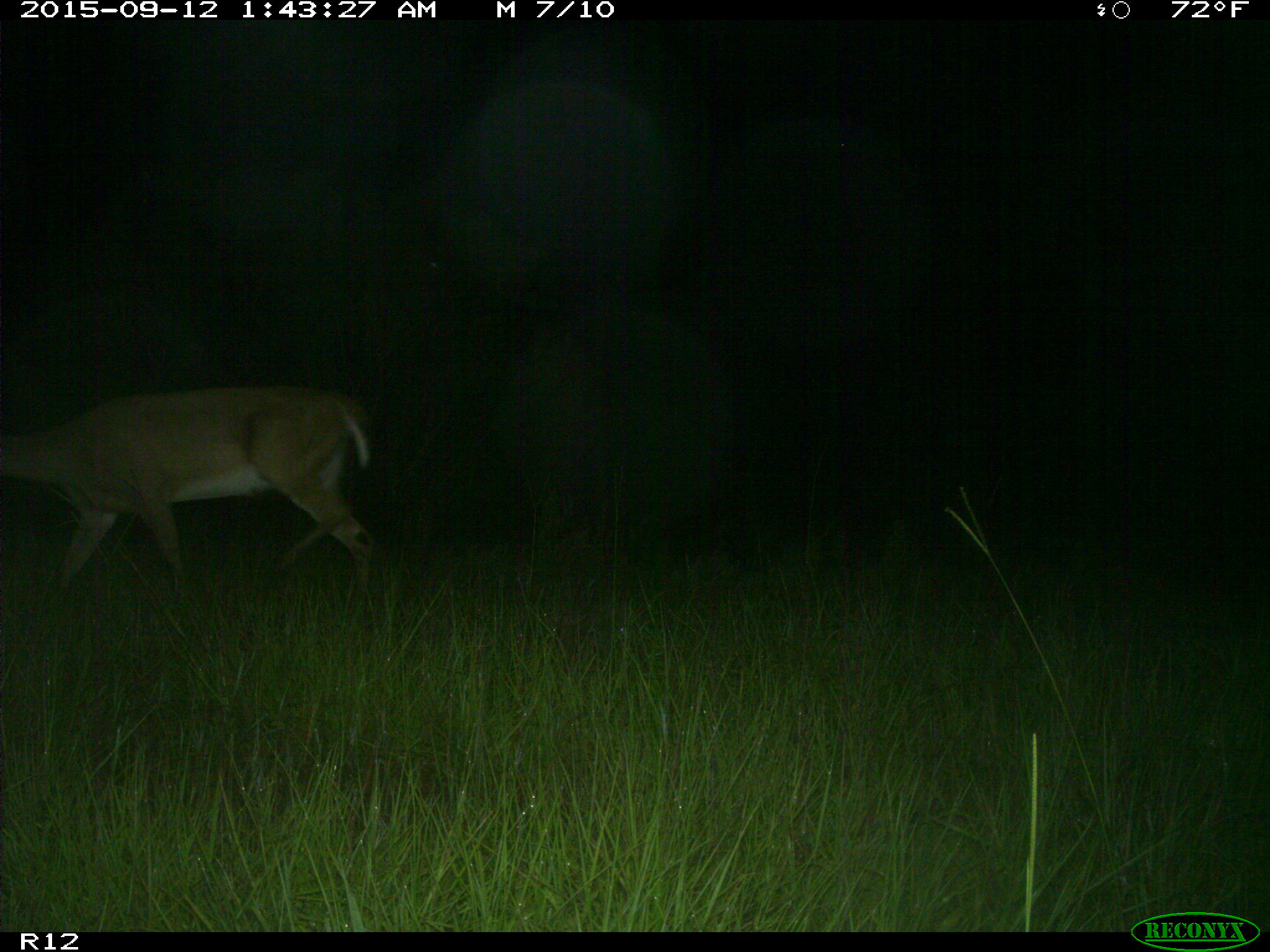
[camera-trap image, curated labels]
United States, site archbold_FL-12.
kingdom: Animalia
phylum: Chordata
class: Mammalia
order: Artiodactyla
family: Cervidae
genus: Odocoileus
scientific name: Odocoileus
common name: deer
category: unidentified deer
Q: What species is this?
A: Unidentified deer (deer) (Odocoileus).